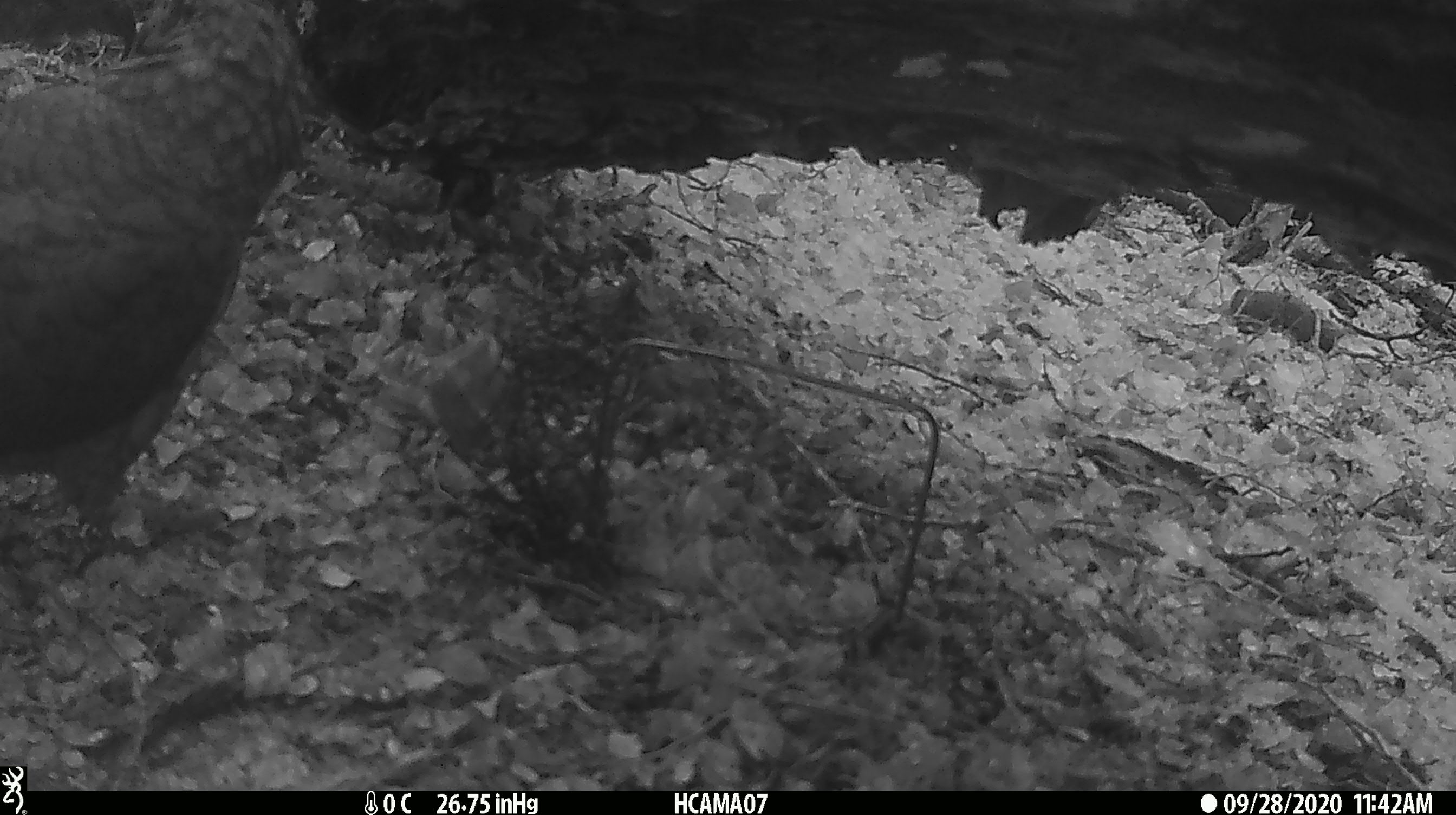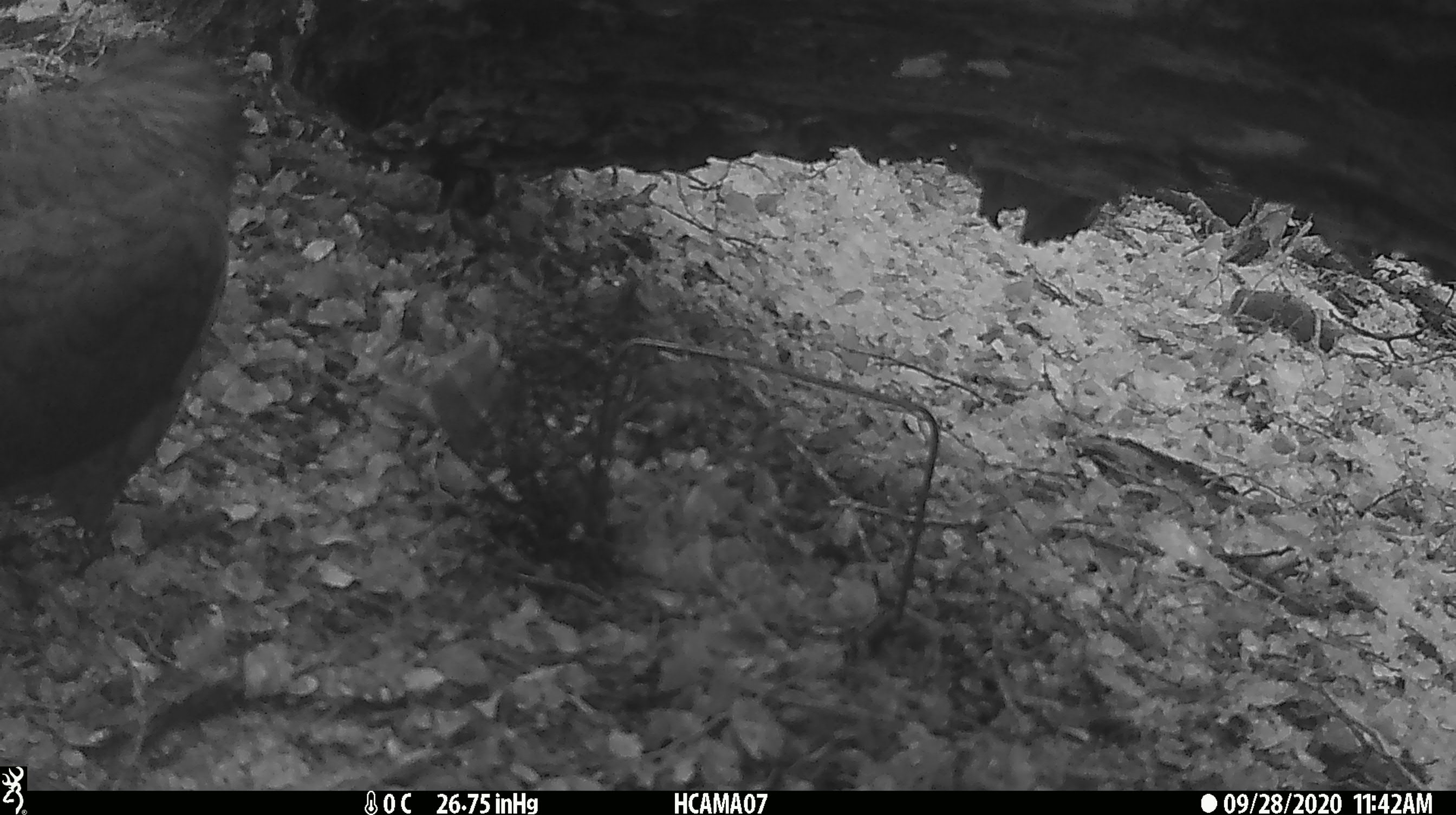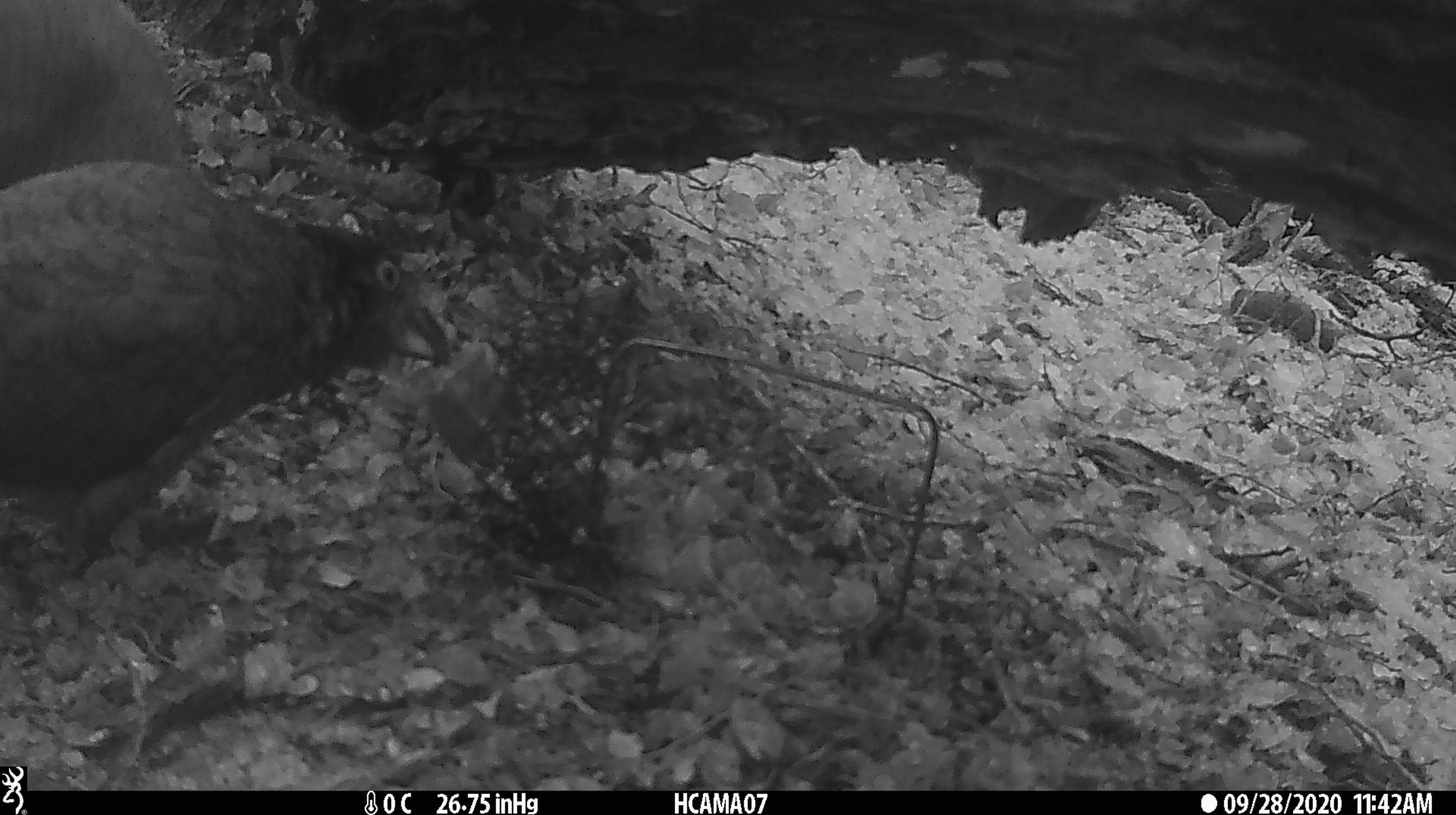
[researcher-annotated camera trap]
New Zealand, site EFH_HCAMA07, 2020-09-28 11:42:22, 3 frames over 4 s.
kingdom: Animalia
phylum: Chordata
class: Aves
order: Psittaciformes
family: Strigopidae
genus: Nestor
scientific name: Nestor notabilis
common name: kea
Kea (Nestor notabilis).